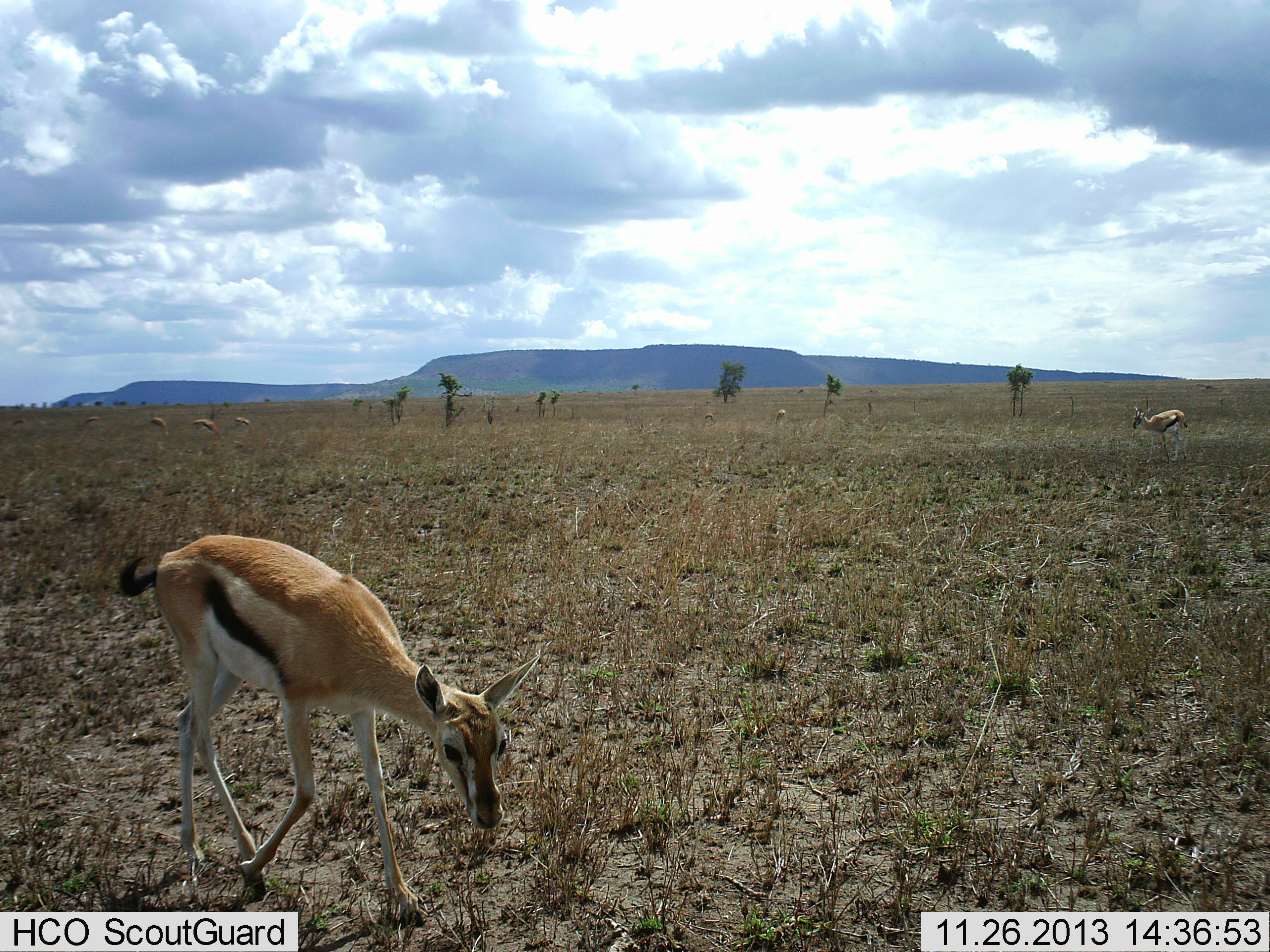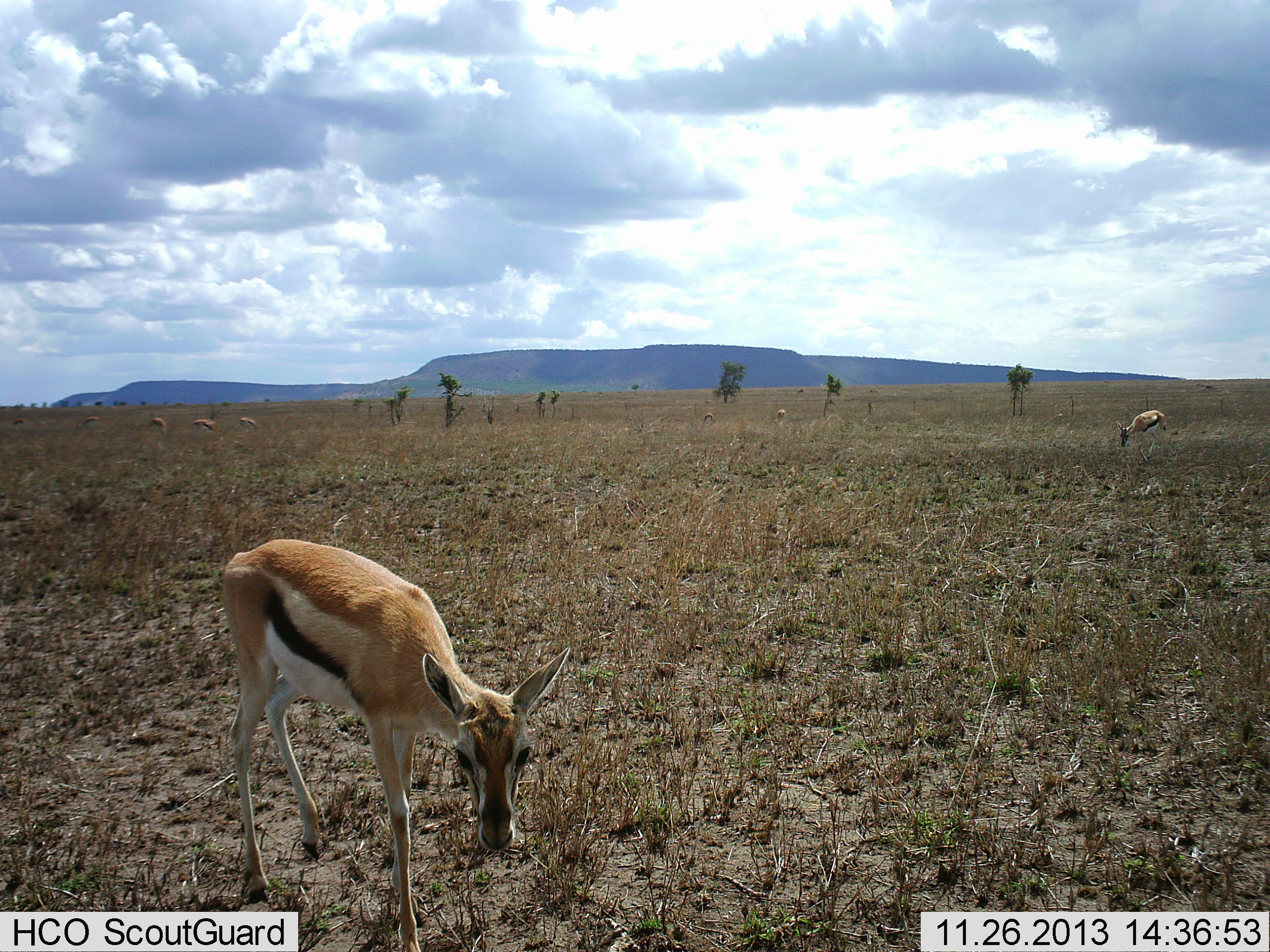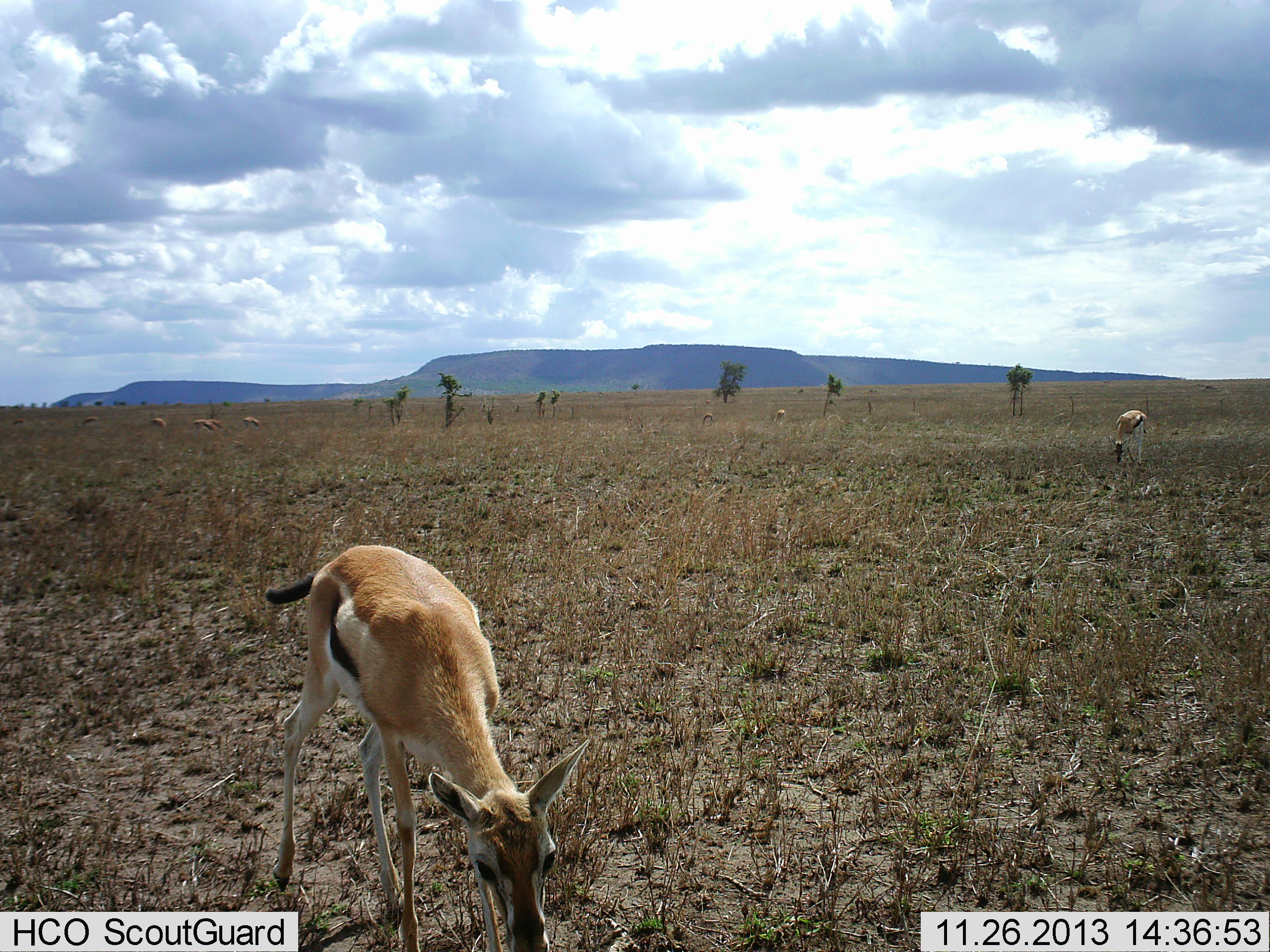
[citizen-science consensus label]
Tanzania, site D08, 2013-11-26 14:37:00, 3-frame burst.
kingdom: Animalia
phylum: Chordata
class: Mammalia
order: Artiodactyla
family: Bovidae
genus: Eudorcas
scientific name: Eudorcas thomsonii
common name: thomson's gazelle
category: gazellethomsons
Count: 8.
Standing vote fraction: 20%.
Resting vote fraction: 0%.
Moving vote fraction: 20%.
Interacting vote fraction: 0%.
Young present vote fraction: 10%.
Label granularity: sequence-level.